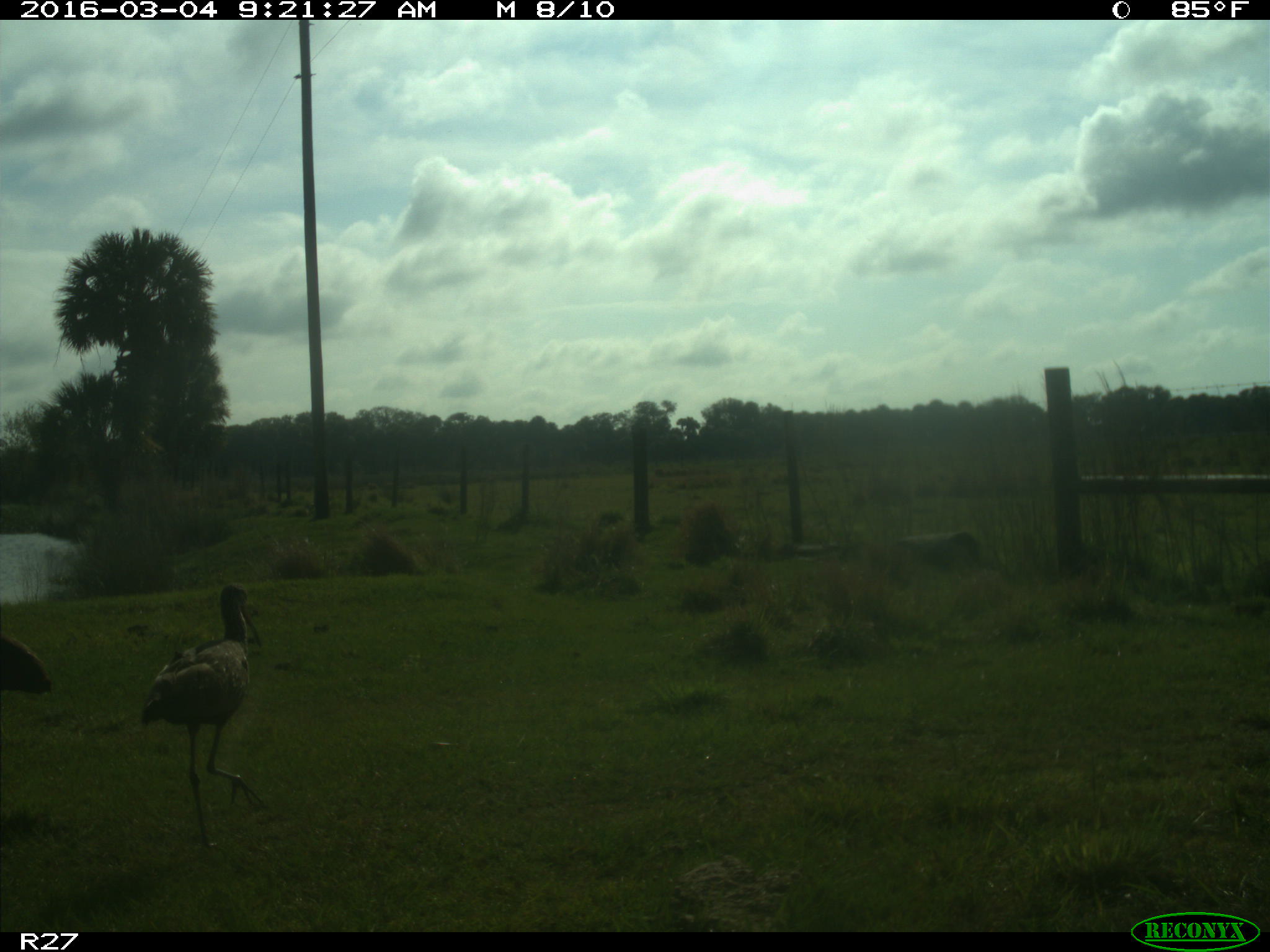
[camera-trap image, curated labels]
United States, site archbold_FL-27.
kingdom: Animalia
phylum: Chordata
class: Aves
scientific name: Aves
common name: birds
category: unidentified bird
Unidentified bird (birds) (Aves).